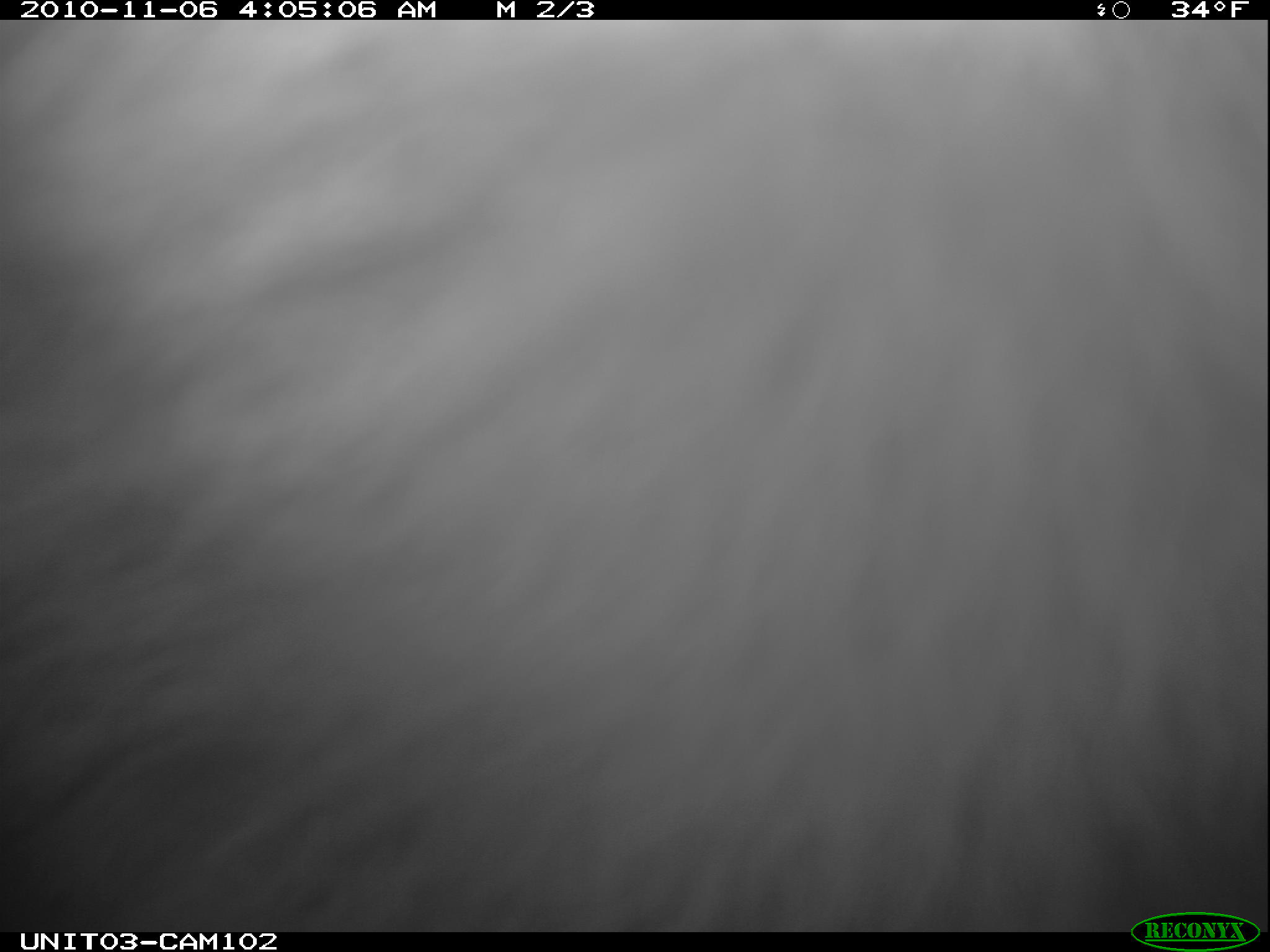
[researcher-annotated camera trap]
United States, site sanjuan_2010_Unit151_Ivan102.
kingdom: Animalia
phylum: Chordata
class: Mammalia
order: Carnivora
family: Ursidae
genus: Ursus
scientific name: Ursus americanus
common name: american black bear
Ursus americanus (american black bear).